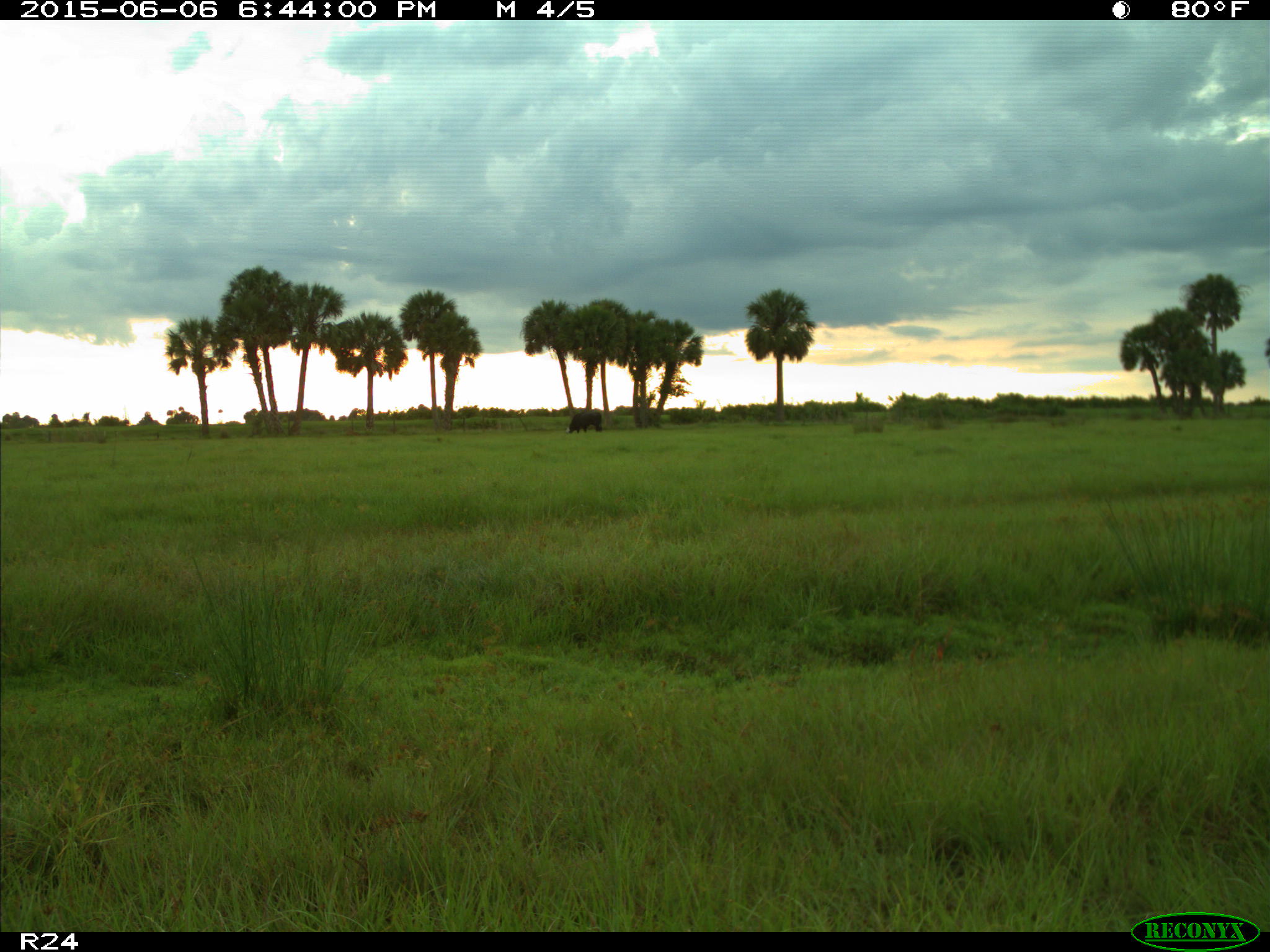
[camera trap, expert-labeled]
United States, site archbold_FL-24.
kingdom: Animalia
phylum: Chordata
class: Mammalia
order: Artiodactyla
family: Bovidae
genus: Bos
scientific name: Bos taurus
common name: domestic cow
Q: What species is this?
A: Bos taurus (domestic cow).